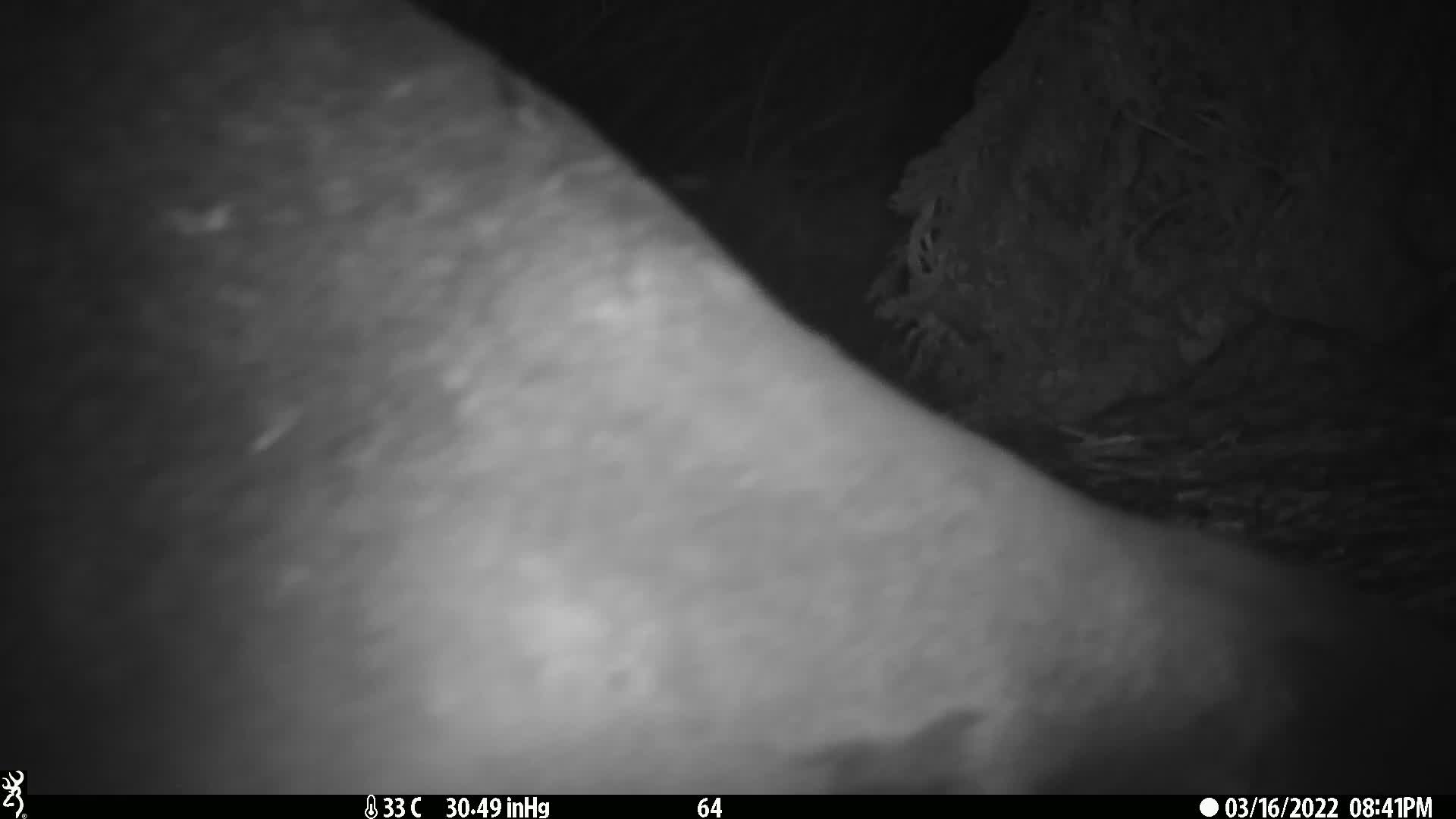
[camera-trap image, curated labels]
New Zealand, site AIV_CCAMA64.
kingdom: Animalia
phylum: Chordata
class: Mammalia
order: Carnivora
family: Otariidae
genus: Phocarctos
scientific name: Phocarctos hookeri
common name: new zealand sea lion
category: sealion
Sealion (new zealand sea lion) (Phocarctos hookeri).